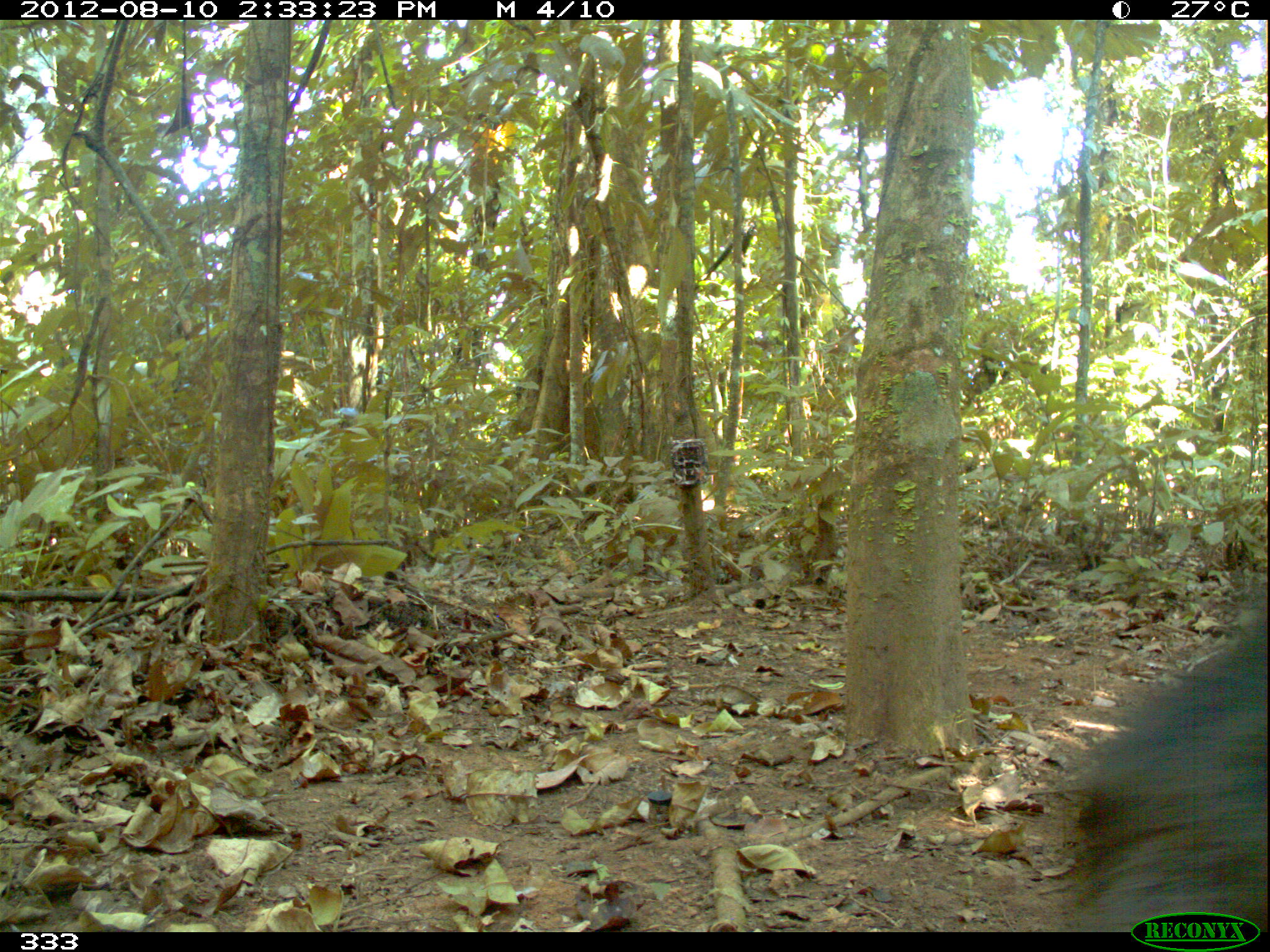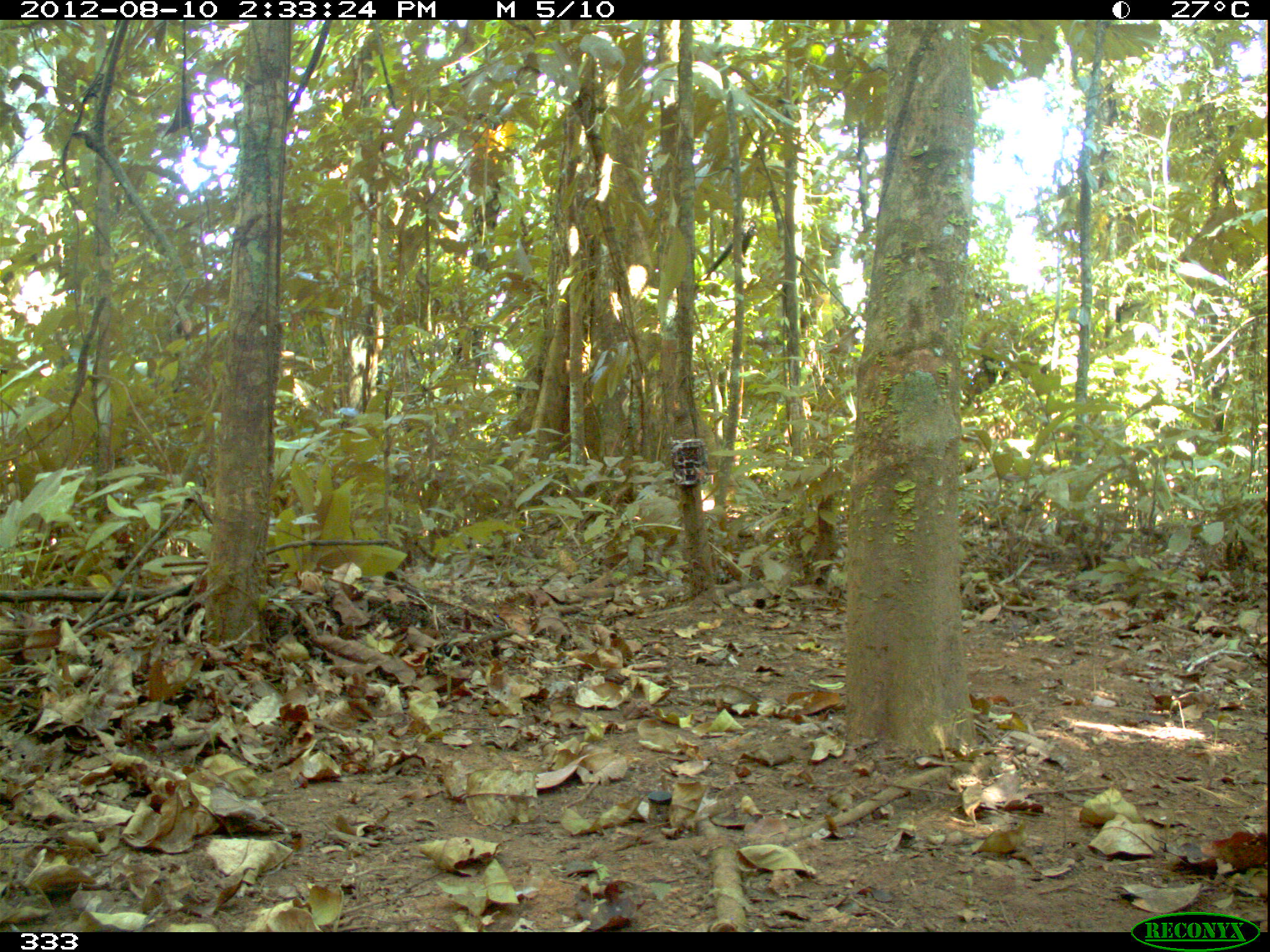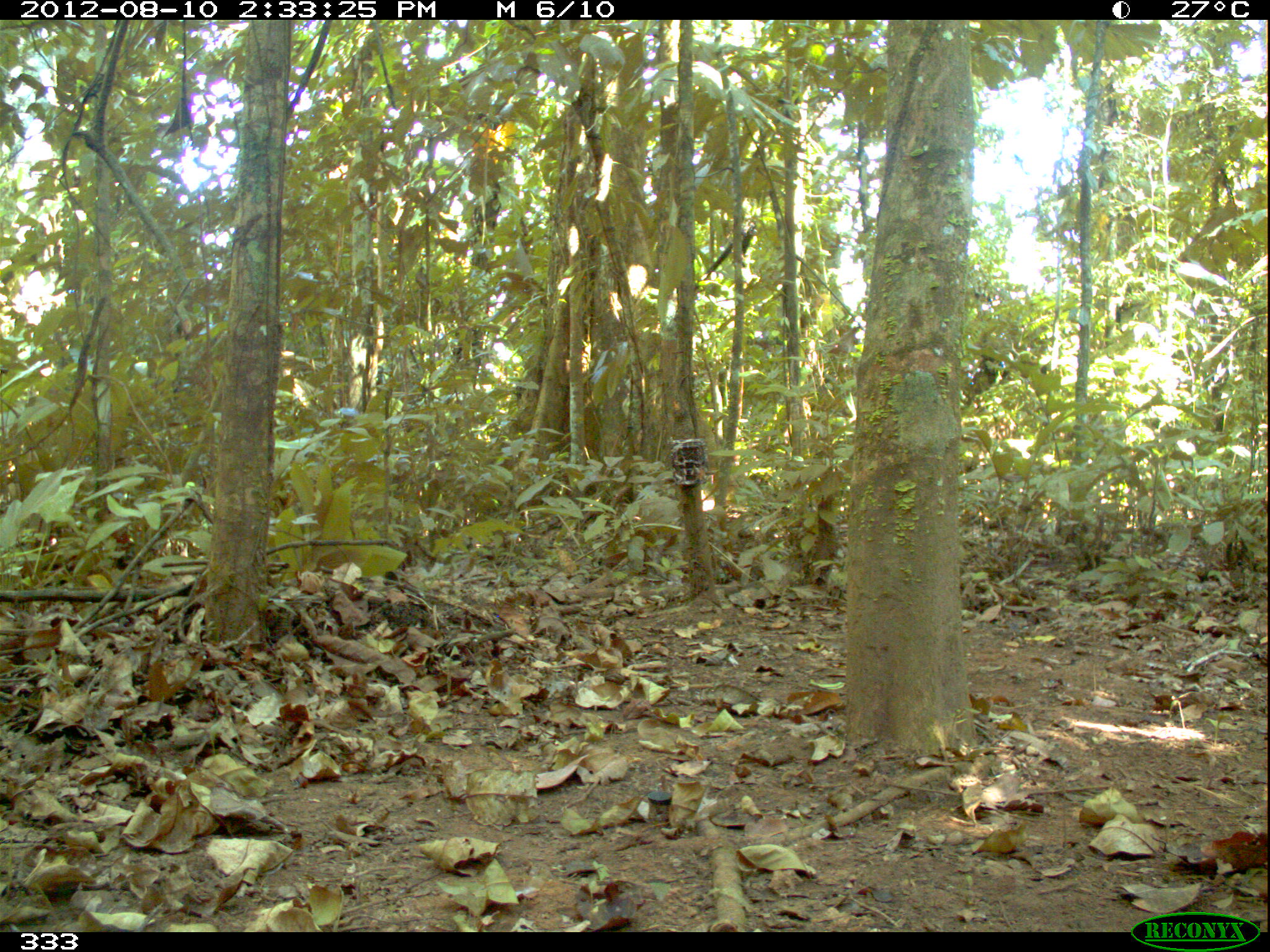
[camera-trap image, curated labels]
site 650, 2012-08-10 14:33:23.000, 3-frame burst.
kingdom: Animalia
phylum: Chordata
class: Mammalia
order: Artiodactyla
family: Tayassuidae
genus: Tayassu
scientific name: Tayassu pecari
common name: white-lipped peccary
Tayassu pecari (white-lipped peccary).